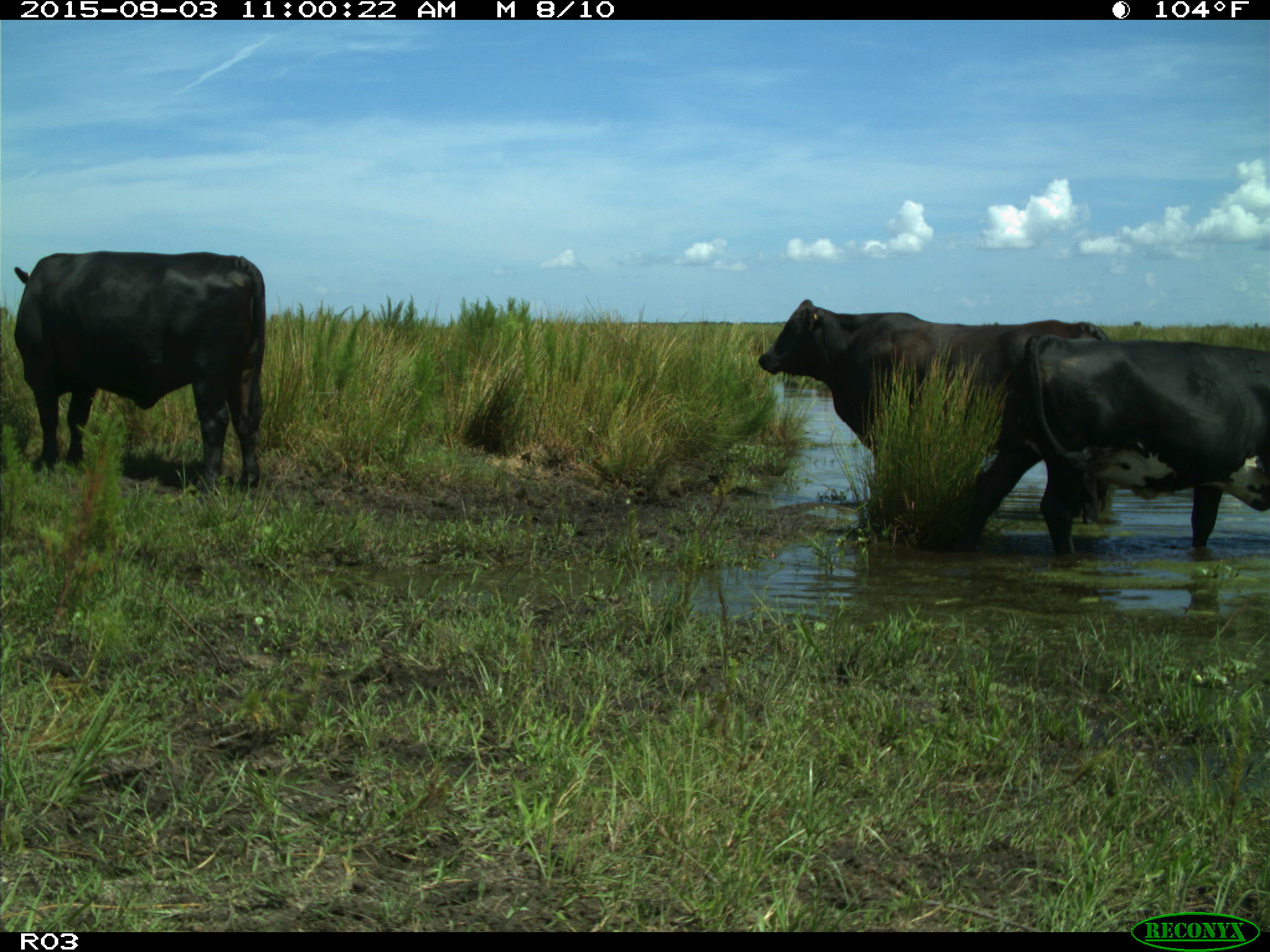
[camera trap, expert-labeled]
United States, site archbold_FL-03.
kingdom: Animalia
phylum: Chordata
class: Mammalia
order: Artiodactyla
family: Bovidae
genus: Bos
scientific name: Bos taurus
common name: domestic cow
Bos taurus (domestic cow).